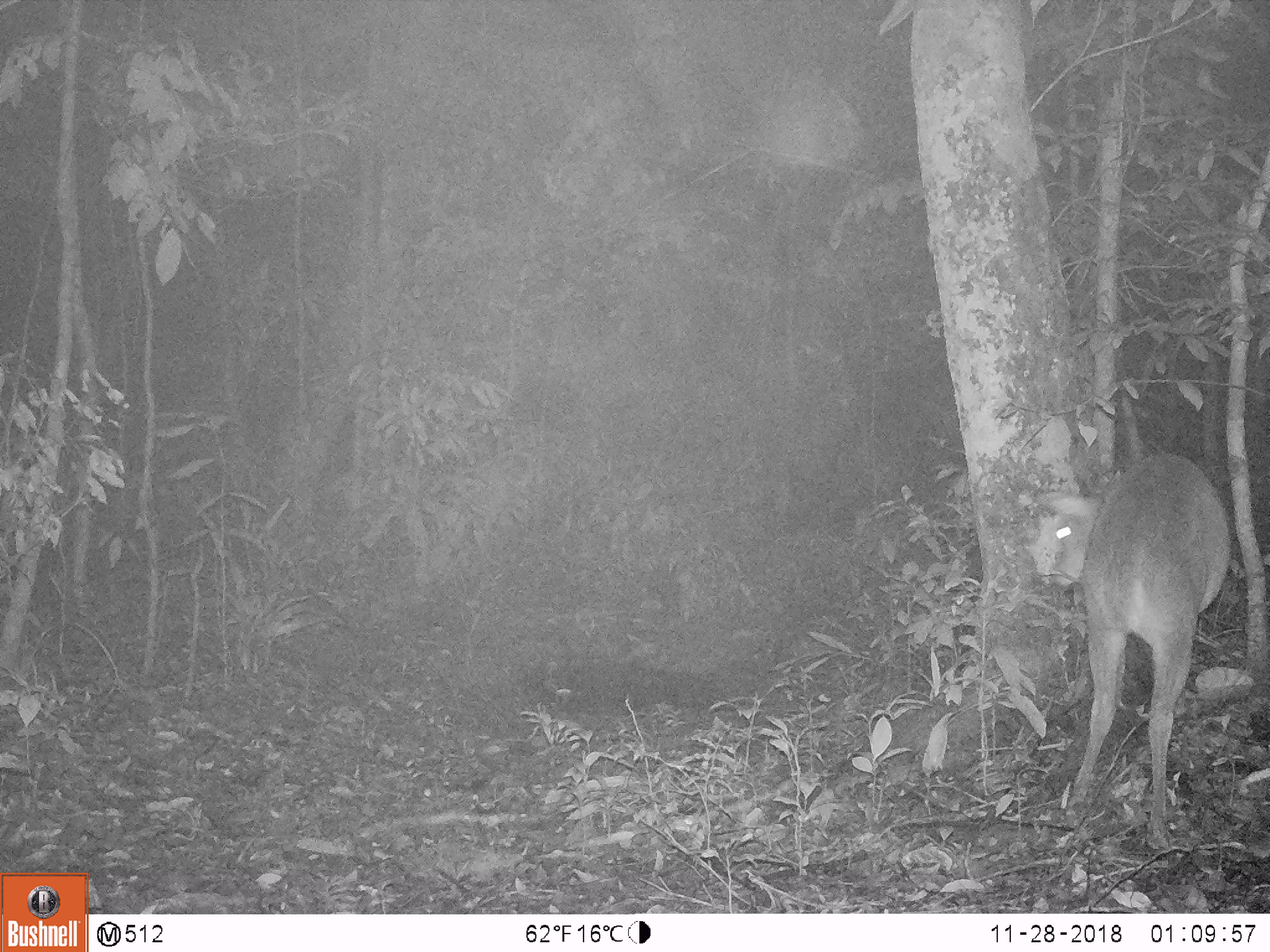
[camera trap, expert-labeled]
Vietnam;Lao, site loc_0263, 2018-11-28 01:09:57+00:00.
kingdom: Animalia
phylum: Chordata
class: Mammalia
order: Artiodactyla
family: Cervidae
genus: Muntiacus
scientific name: Muntiacus vuquangensis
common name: large-antlered muntjac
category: large antlered muntjac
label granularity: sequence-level